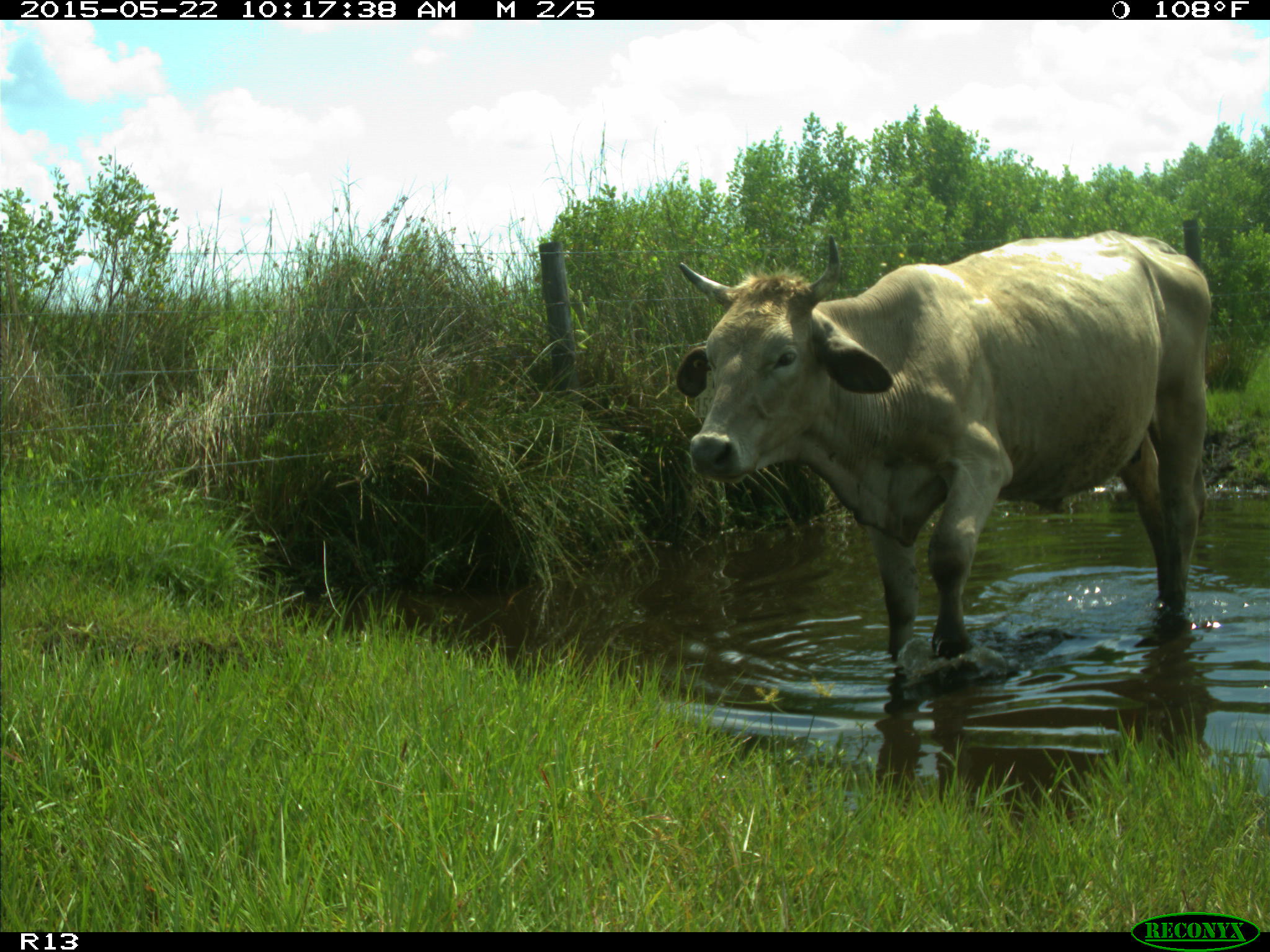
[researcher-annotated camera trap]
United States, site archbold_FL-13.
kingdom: Animalia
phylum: Chordata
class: Mammalia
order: Artiodactyla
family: Bovidae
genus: Bos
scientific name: Bos taurus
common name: domestic cow